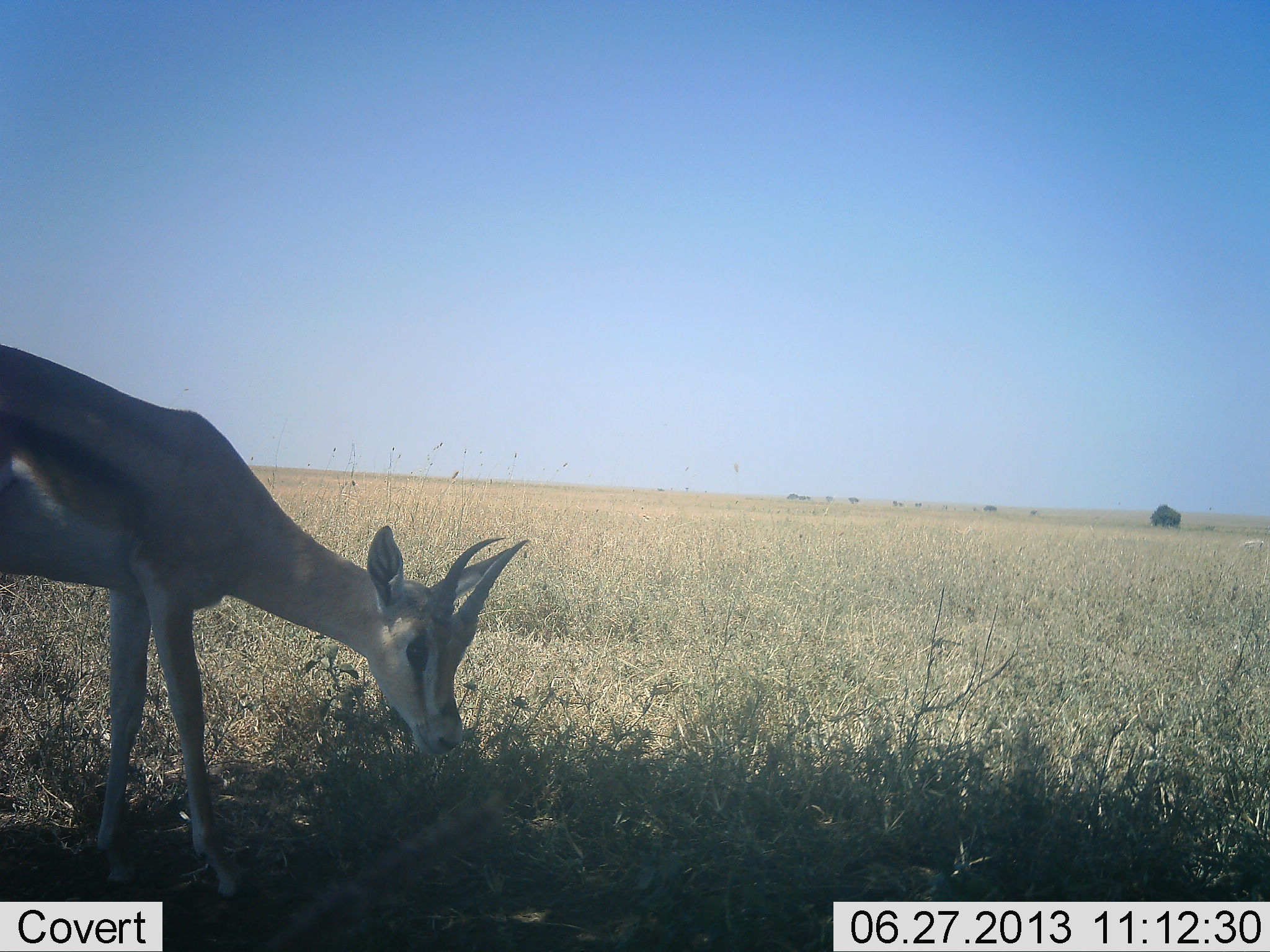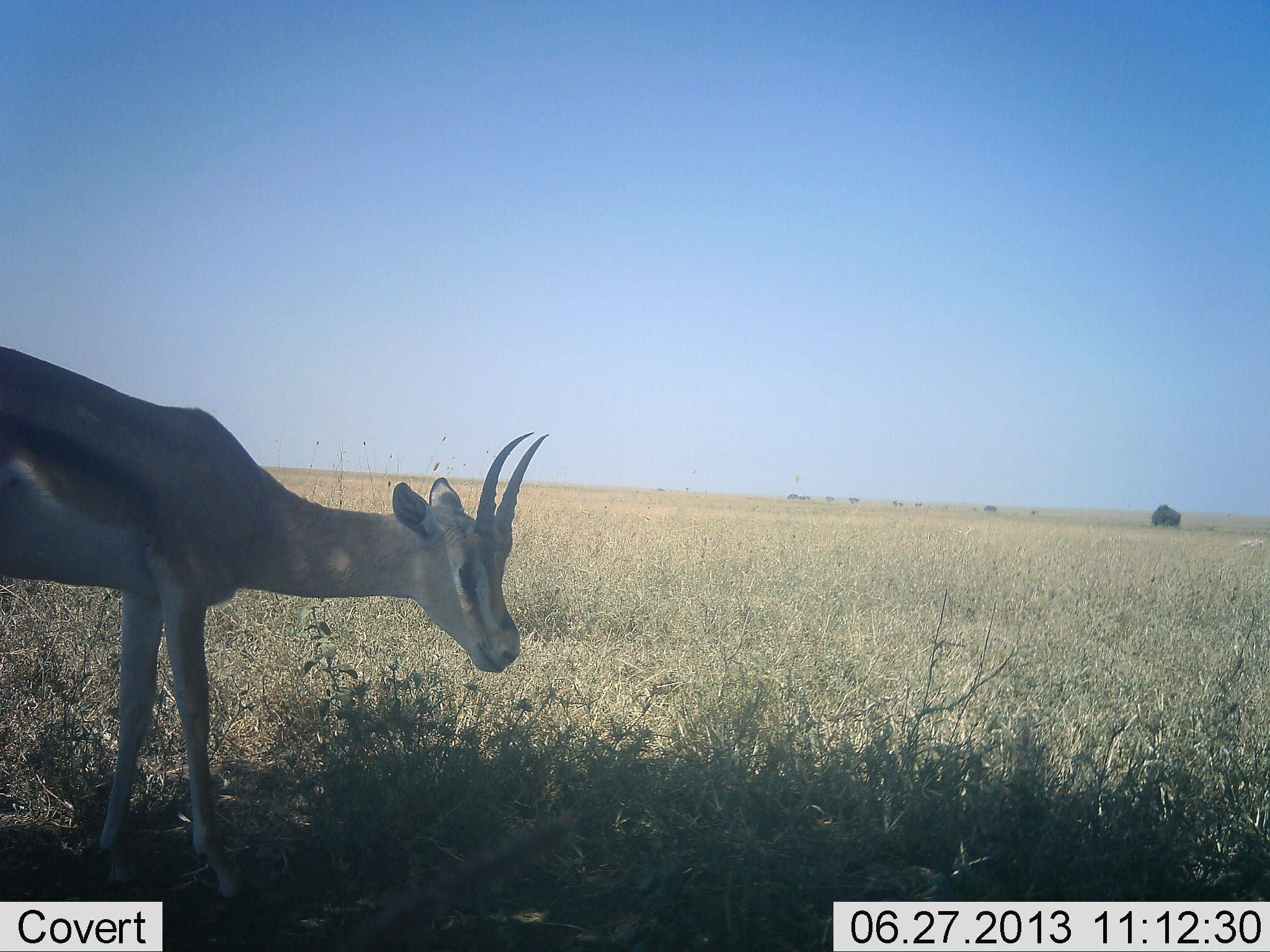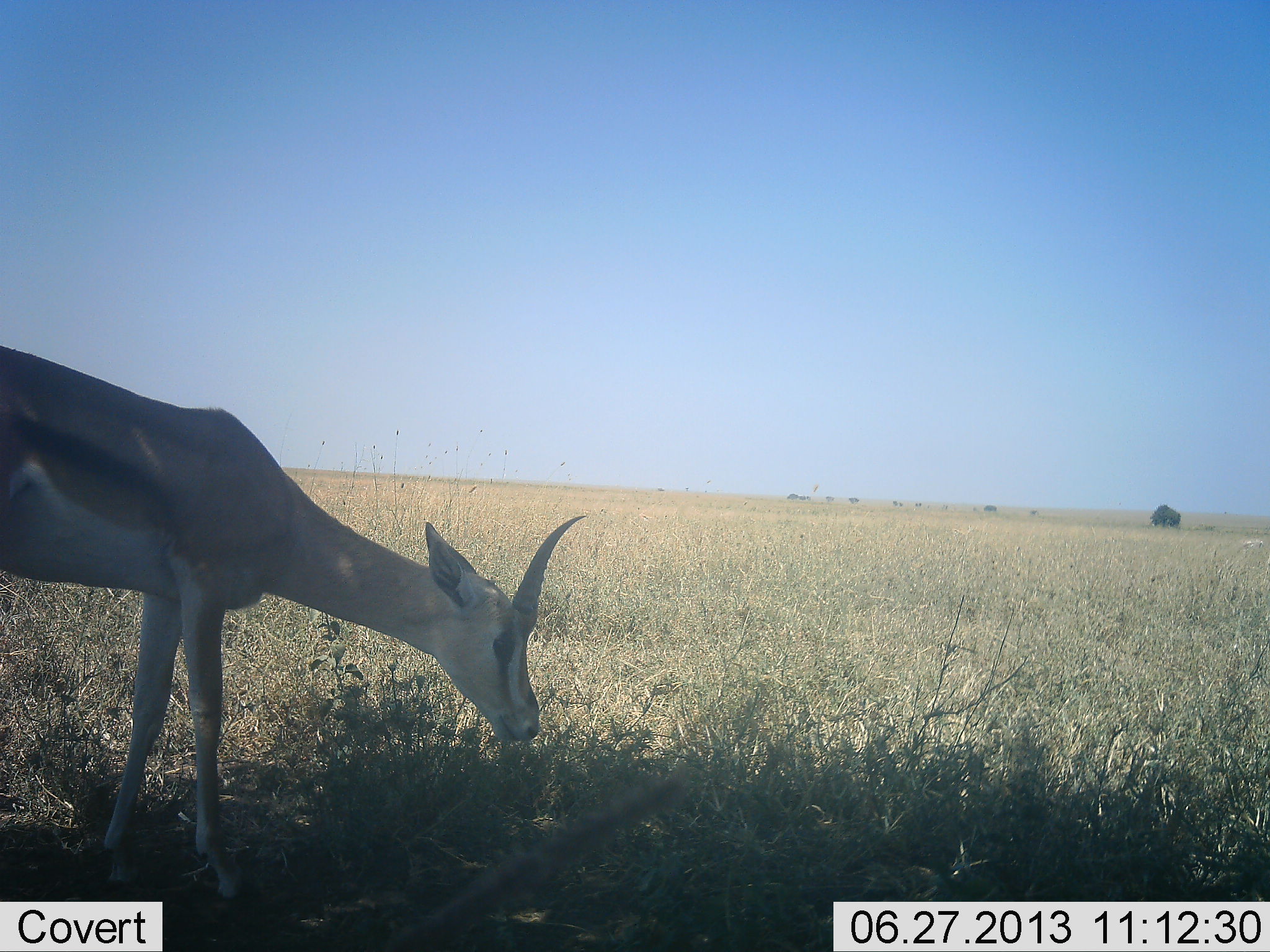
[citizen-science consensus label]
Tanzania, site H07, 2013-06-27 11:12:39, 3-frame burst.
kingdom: Animalia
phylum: Chordata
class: Mammalia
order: Artiodactyla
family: Bovidae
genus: Eudorcas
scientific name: Eudorcas thomsonii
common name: thomson's gazelle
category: gazellethomsons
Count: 1.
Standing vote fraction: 60%.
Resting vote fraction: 0%.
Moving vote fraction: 0%.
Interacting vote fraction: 0%.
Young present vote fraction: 0%.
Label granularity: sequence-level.